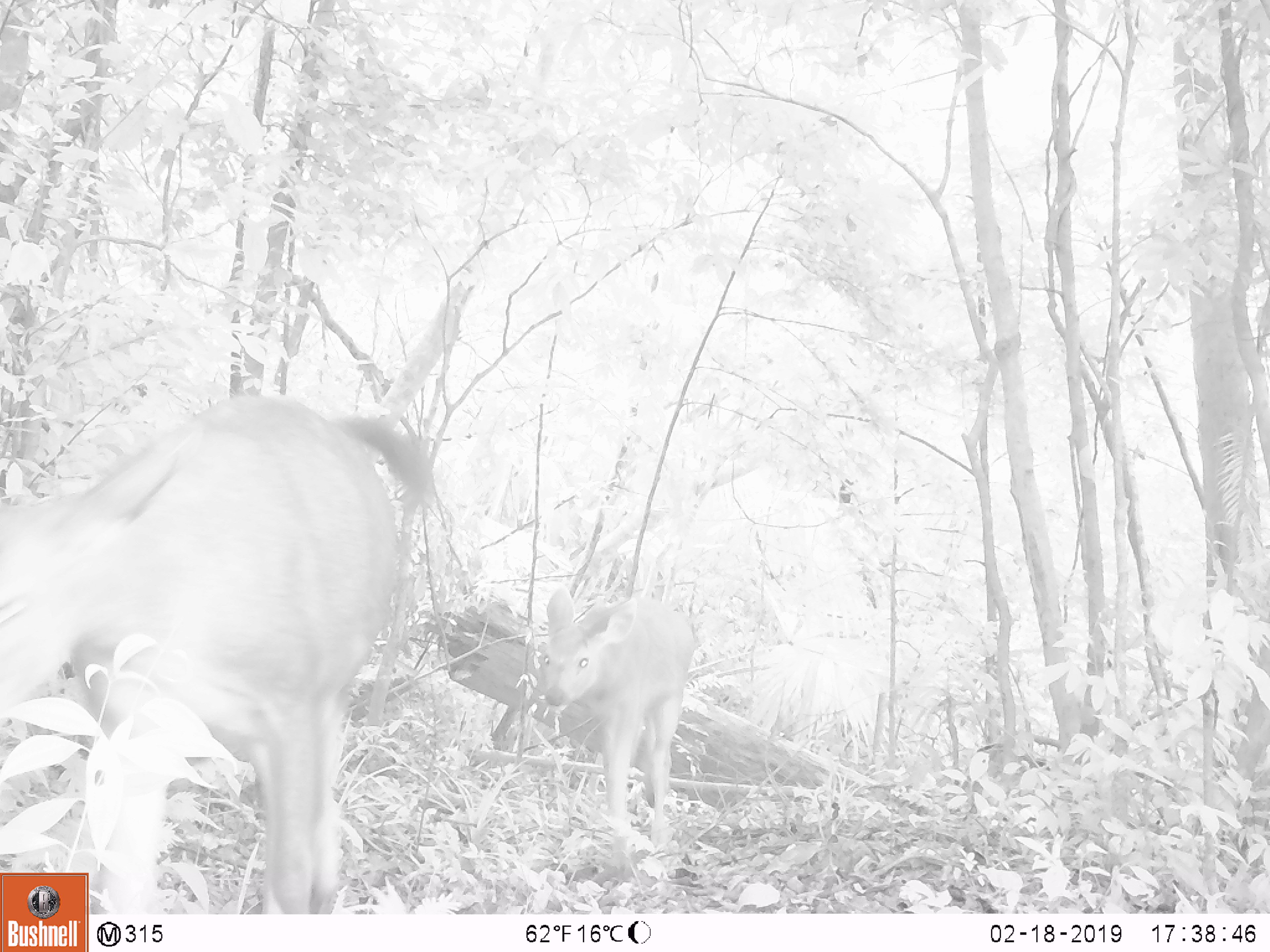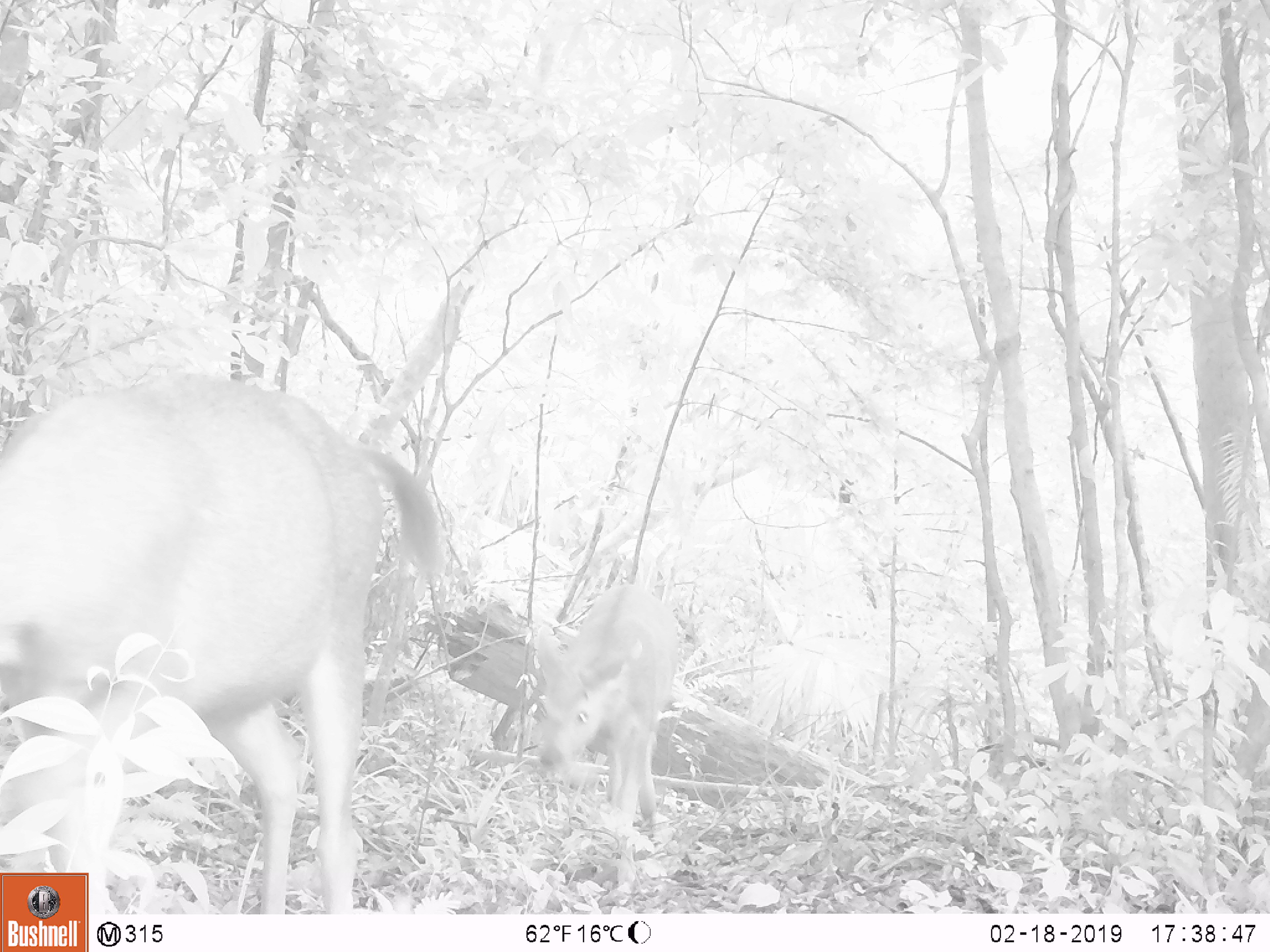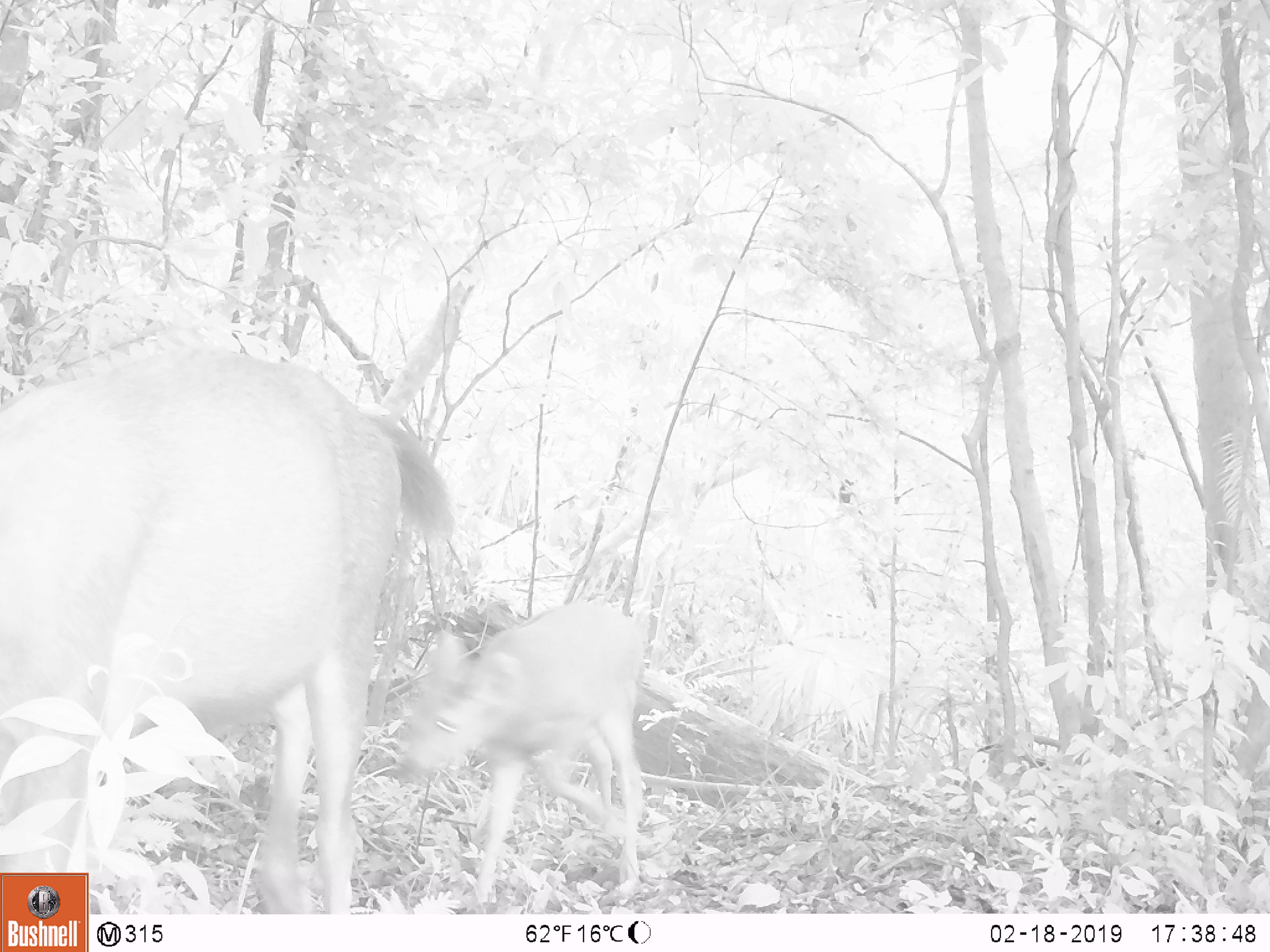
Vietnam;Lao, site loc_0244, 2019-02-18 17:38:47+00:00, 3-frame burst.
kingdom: Animalia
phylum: Chordata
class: Mammalia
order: Artiodactyla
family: Cervidae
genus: Rusa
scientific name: Rusa unicolor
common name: sambar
Sambar (Rusa unicolor). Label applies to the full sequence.